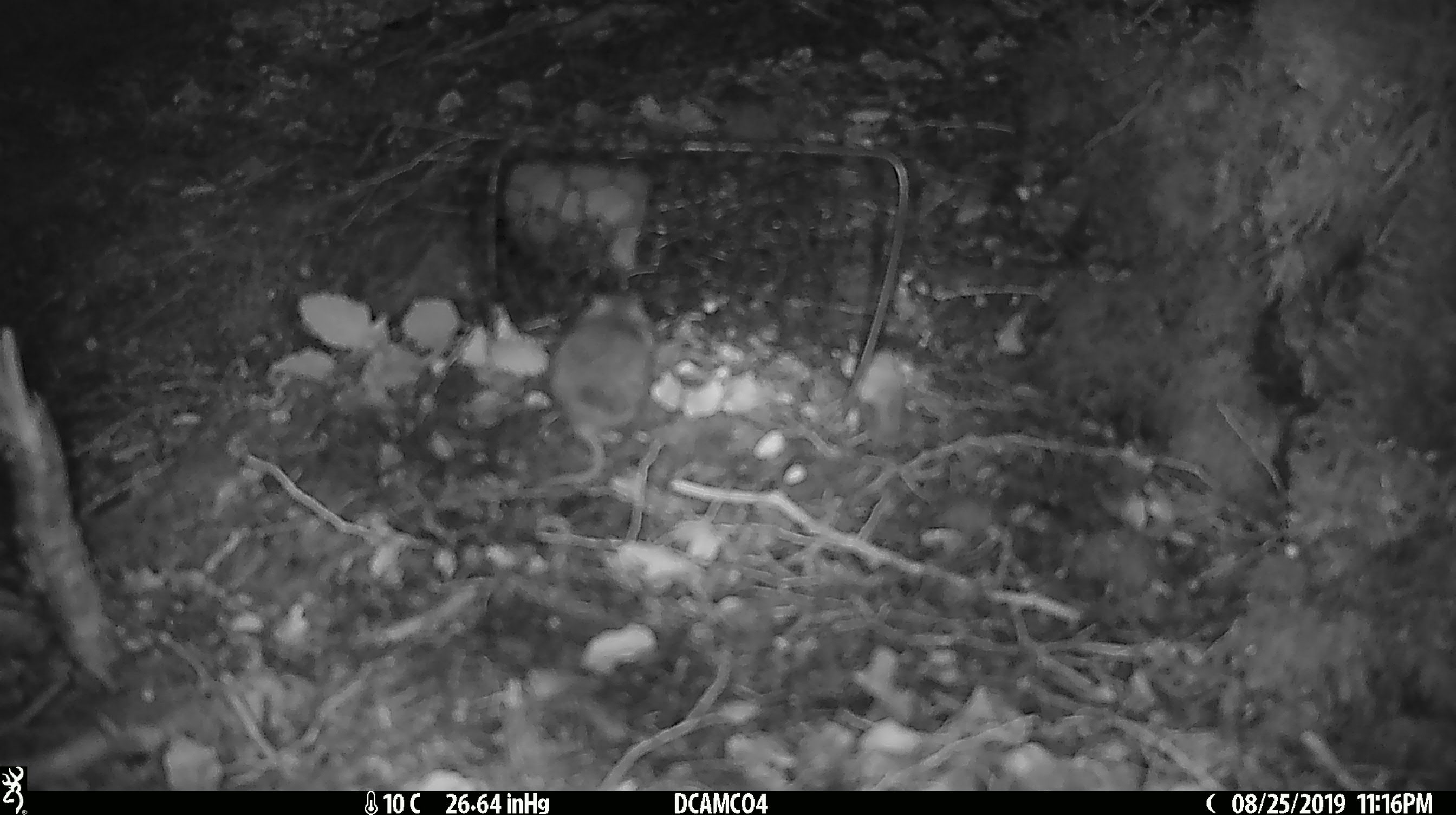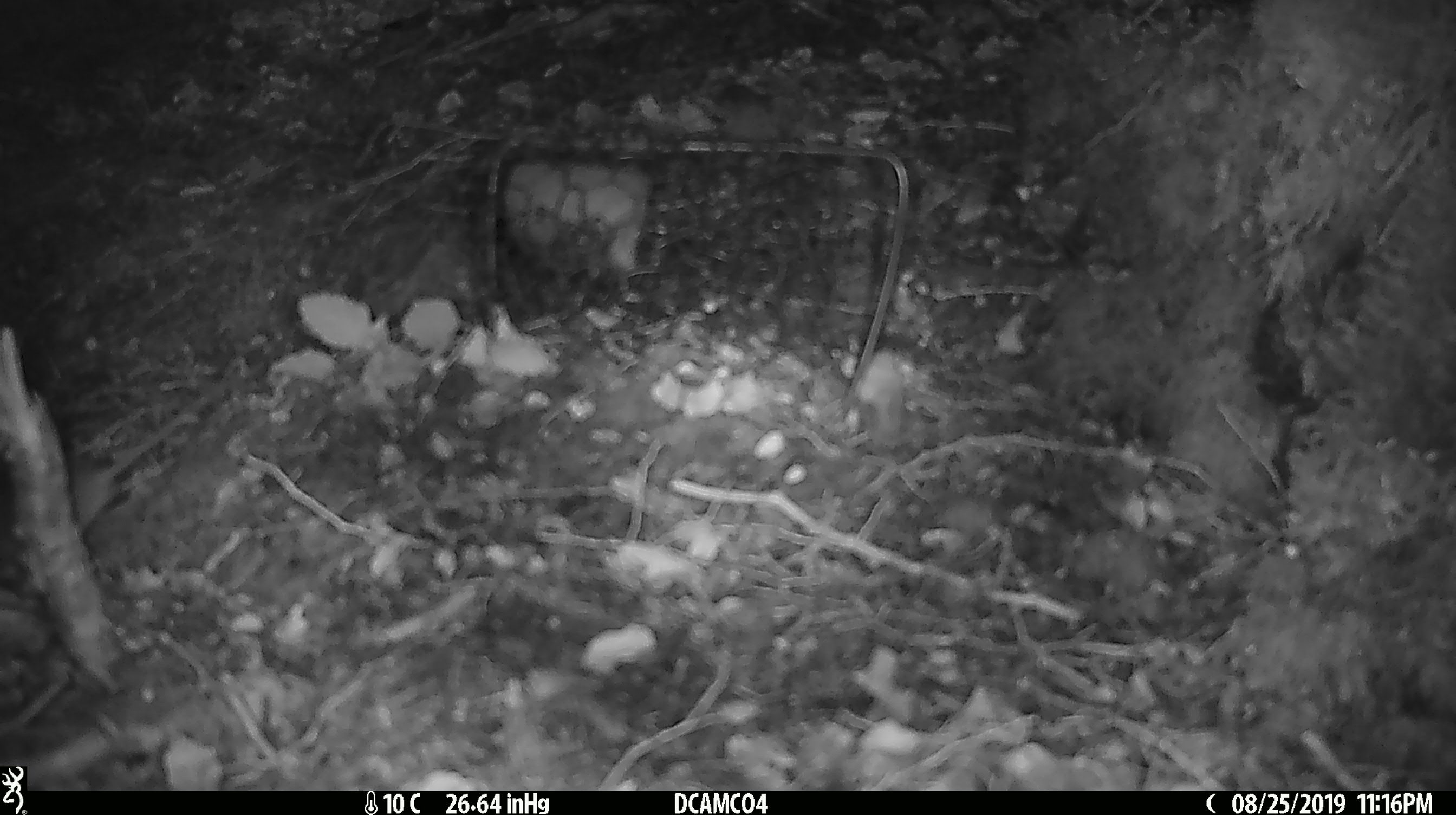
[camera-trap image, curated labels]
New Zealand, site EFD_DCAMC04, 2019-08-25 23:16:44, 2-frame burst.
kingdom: Animalia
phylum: Chordata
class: Mammalia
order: Rodentia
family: Muridae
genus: Mus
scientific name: Mus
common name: mouse